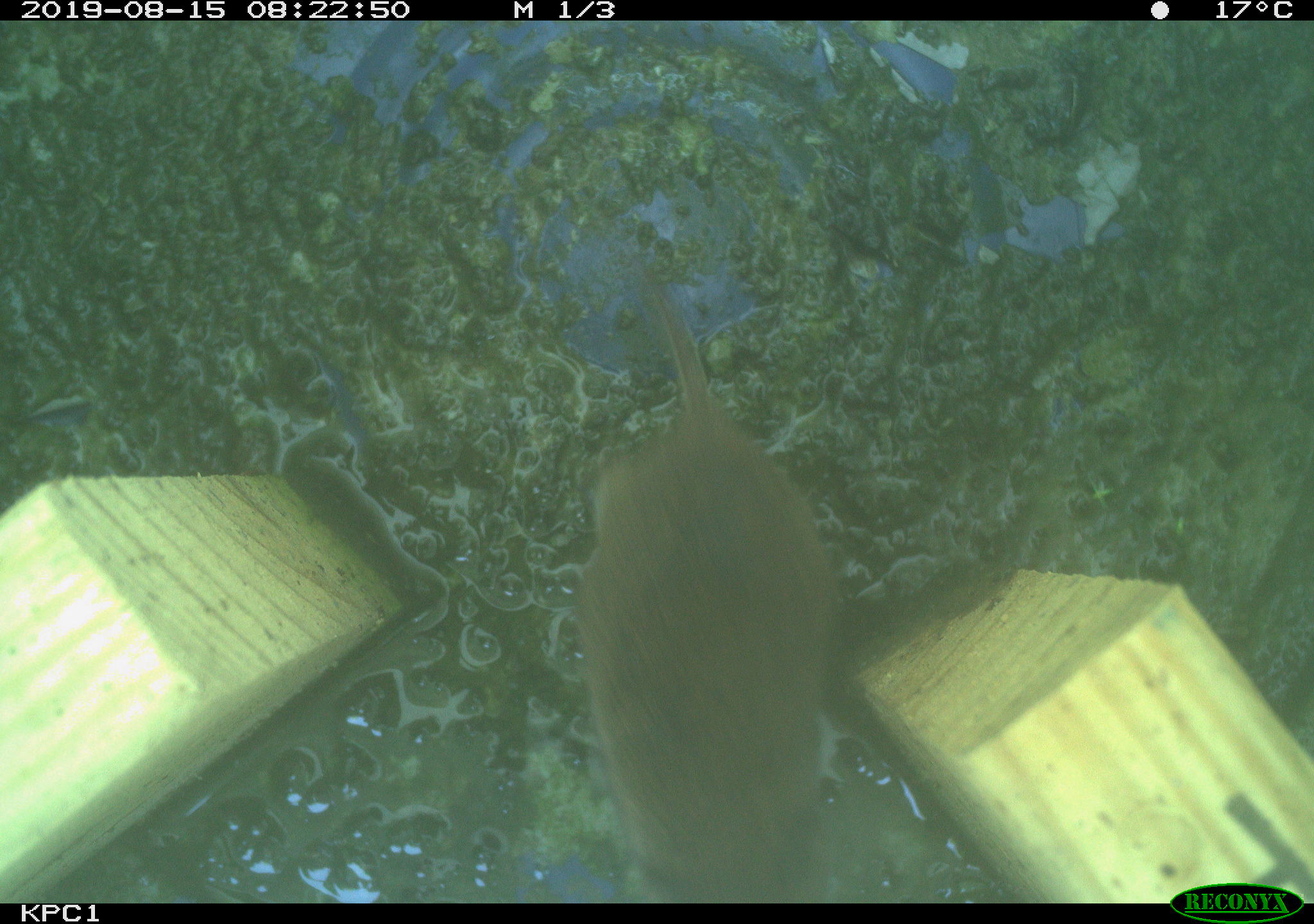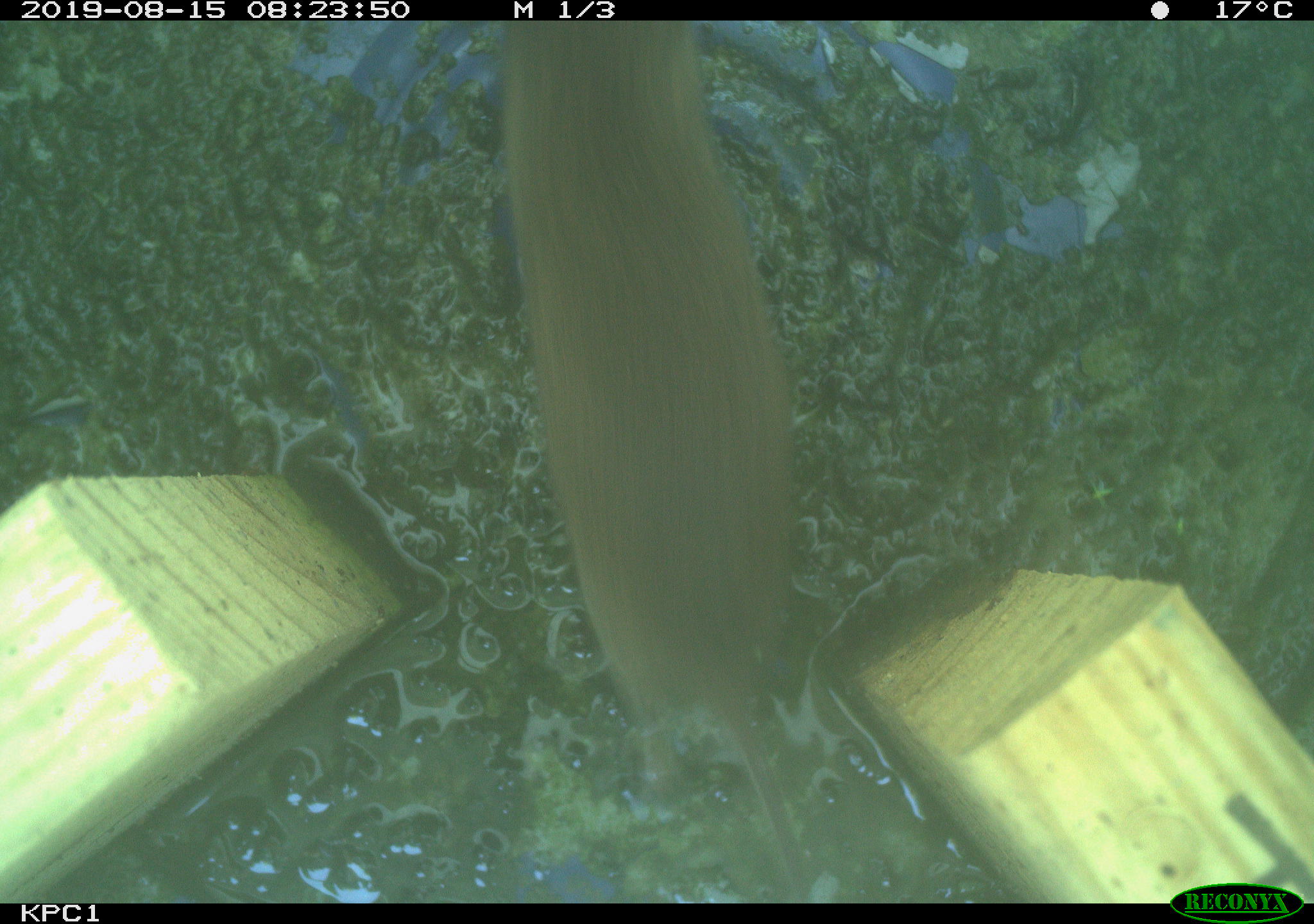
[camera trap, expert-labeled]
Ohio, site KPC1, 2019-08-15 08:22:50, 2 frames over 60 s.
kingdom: Animalia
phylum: Chordata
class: Mammalia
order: Rodentia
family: Cricetidae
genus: Microtus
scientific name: Microtus pennsylvanicus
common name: meadow vole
Meadow vole (Microtus pennsylvanicus).